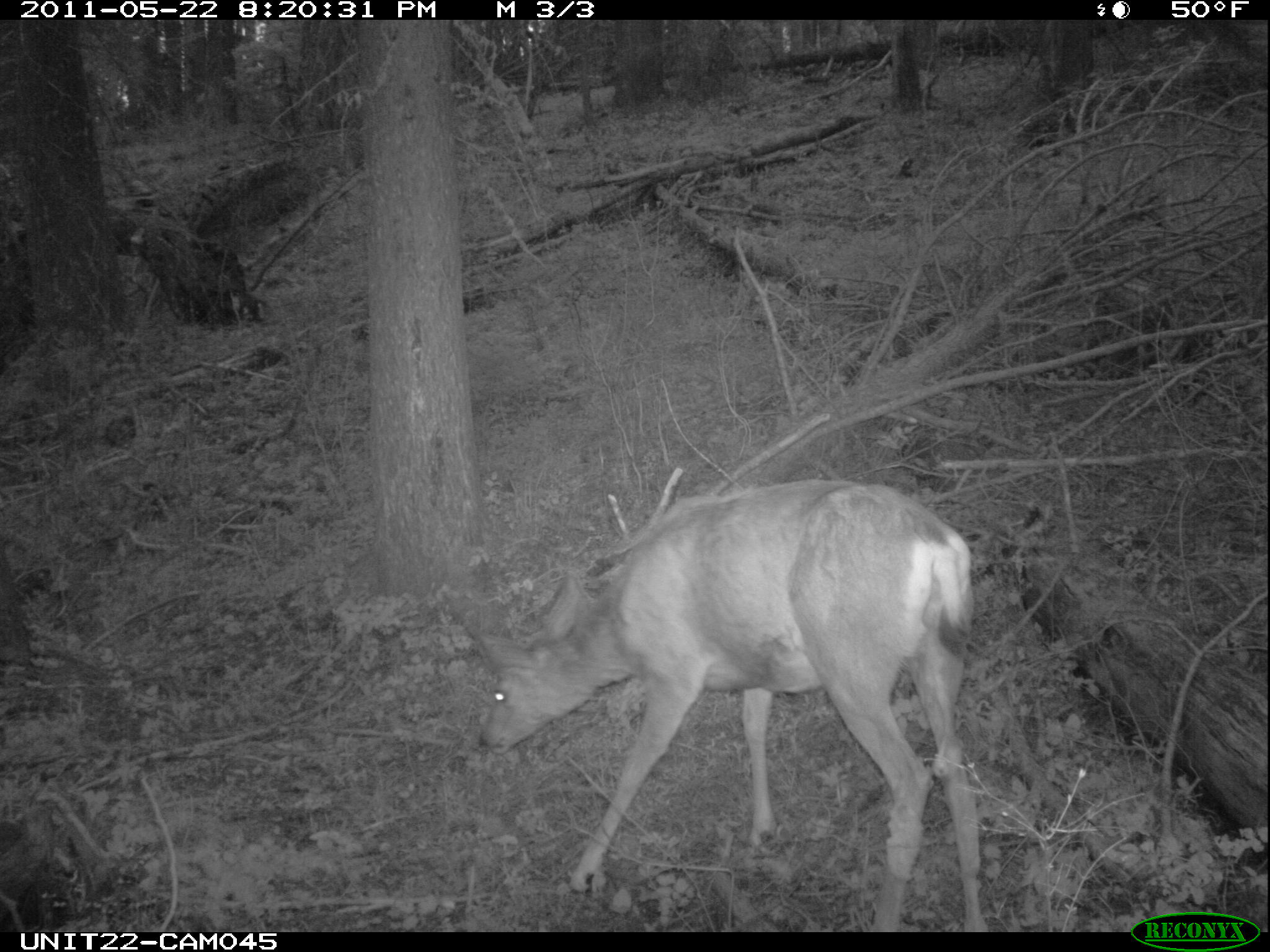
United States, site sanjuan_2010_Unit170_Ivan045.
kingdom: Animalia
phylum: Chordata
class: Mammalia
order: Artiodactyla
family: Cervidae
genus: Odocoileus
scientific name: Odocoileus hemionus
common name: mule deer